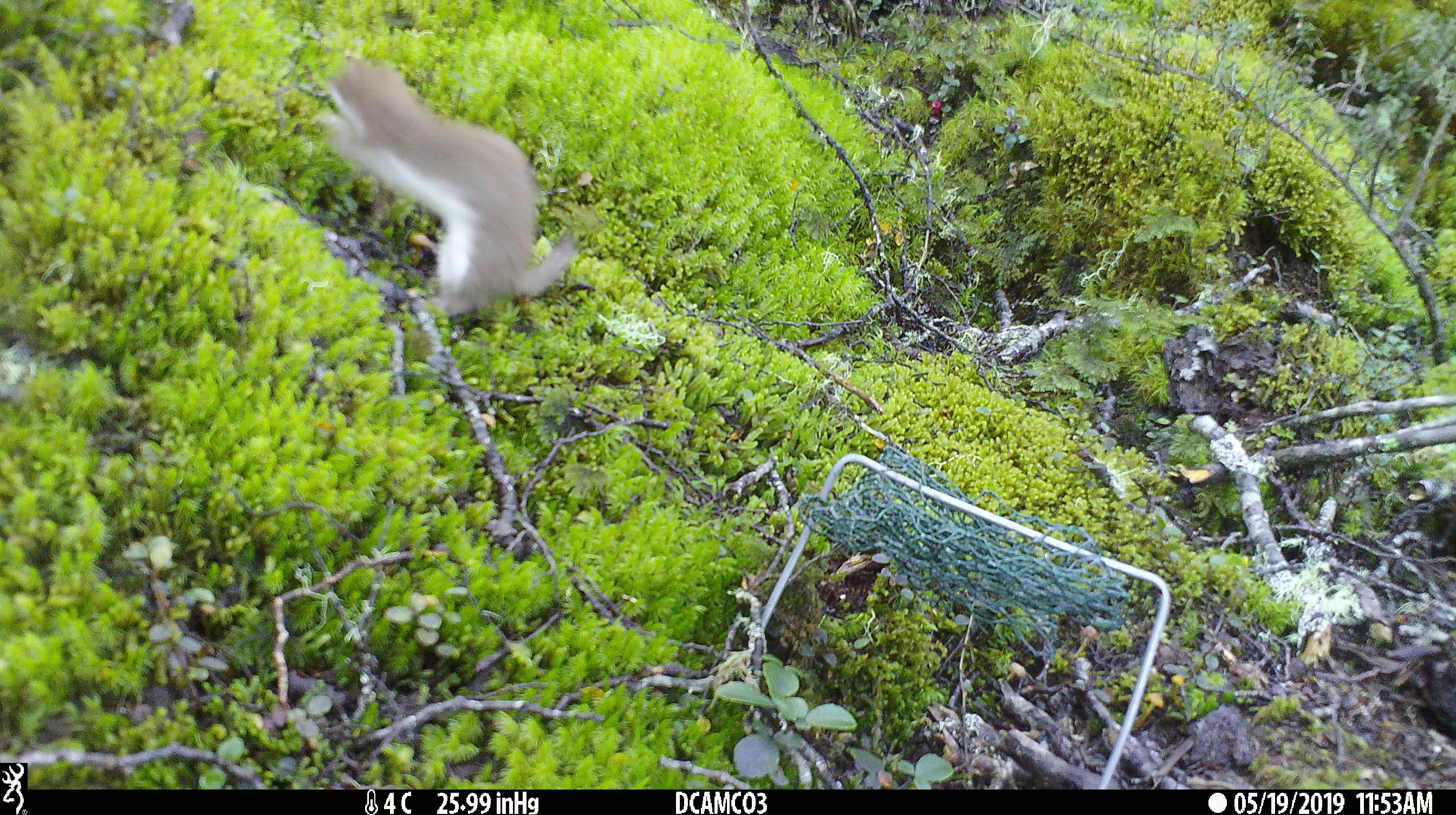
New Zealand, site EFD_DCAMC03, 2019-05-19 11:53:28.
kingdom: Animalia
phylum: Chordata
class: Mammalia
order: Carnivora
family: Mustelidae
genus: Mustela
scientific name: Mustela erminea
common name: stoat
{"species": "stoat (Mustela erminea)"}